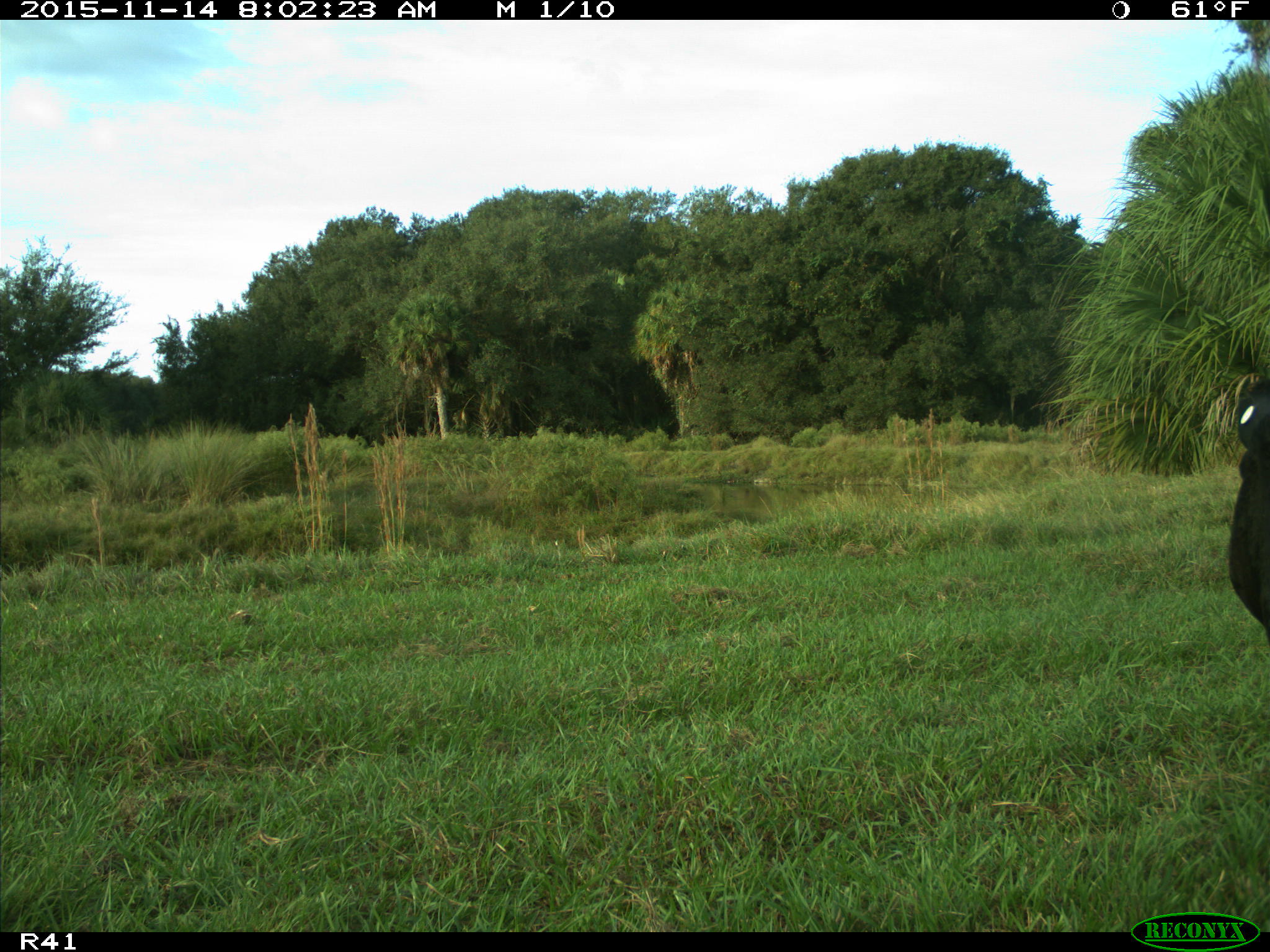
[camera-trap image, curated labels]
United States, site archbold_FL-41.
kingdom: Animalia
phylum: Chordata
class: Mammalia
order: Artiodactyla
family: Bovidae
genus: Bos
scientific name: Bos taurus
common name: domestic cow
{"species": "Bos taurus (domestic cow)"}